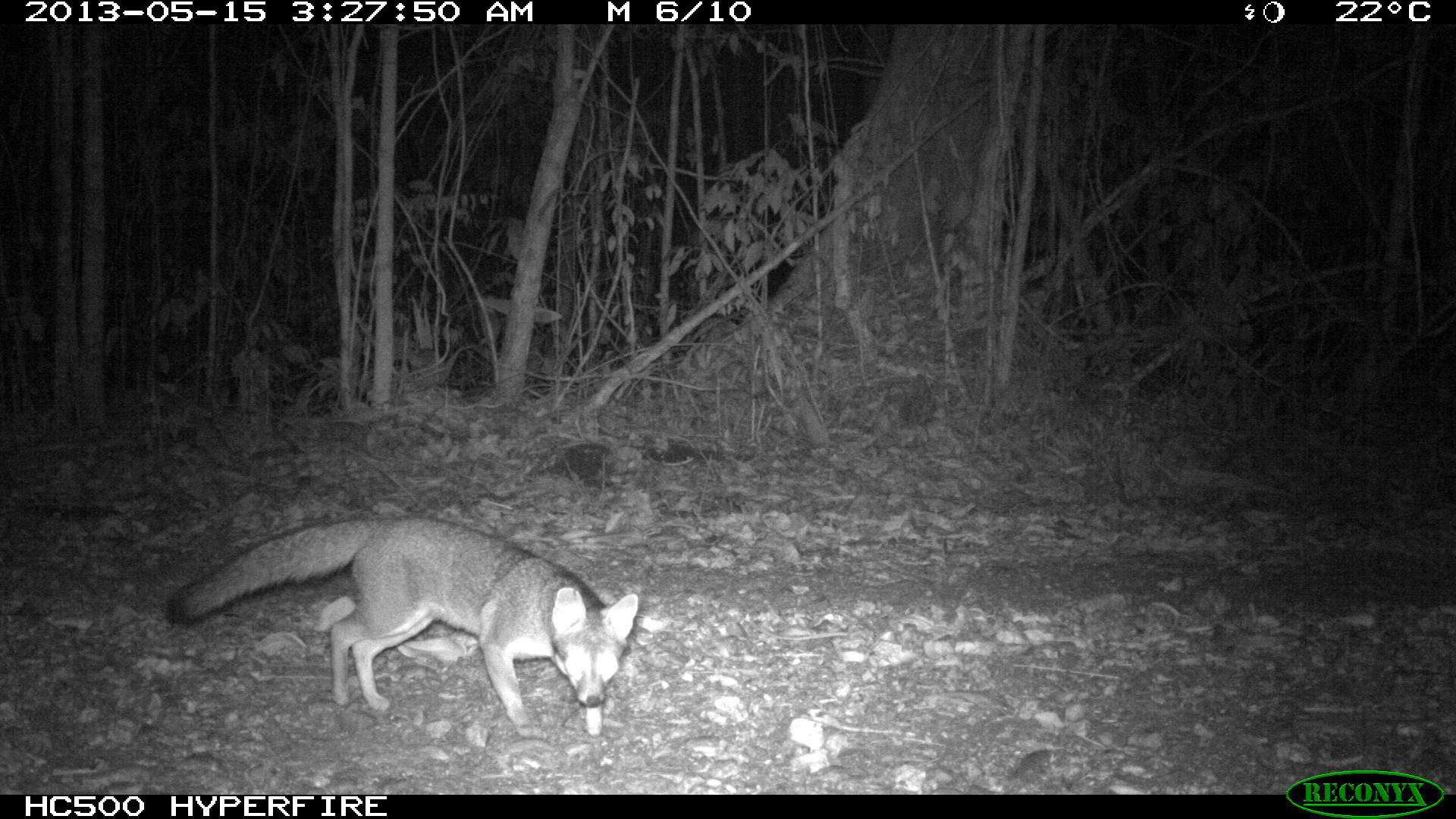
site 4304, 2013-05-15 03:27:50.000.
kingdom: Animalia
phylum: Chordata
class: Mammalia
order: Carnivora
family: Canidae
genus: Urocyon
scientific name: Urocyon cinereoargenteus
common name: gray fox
Urocyon cinereoargenteus (gray fox), count 2.